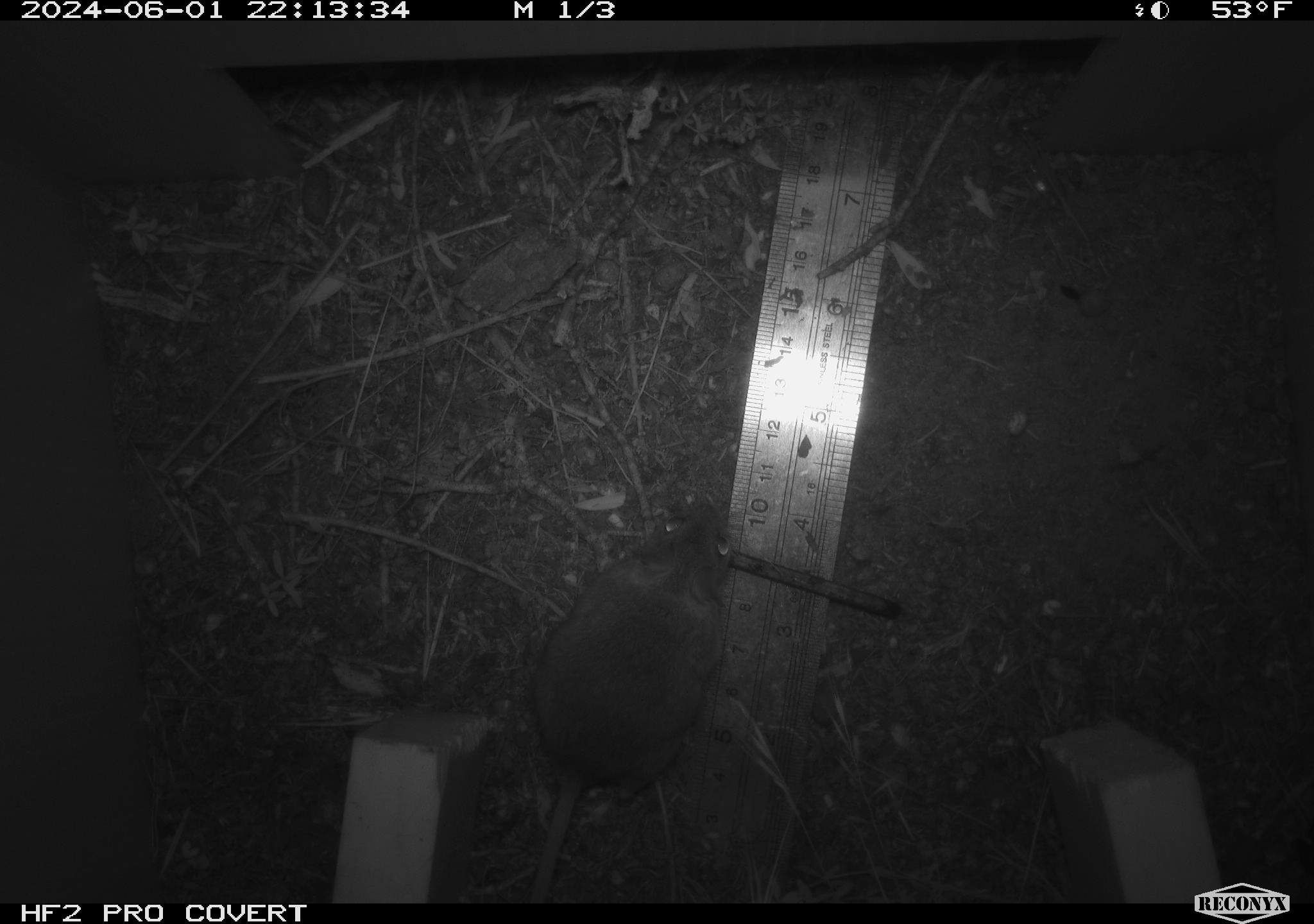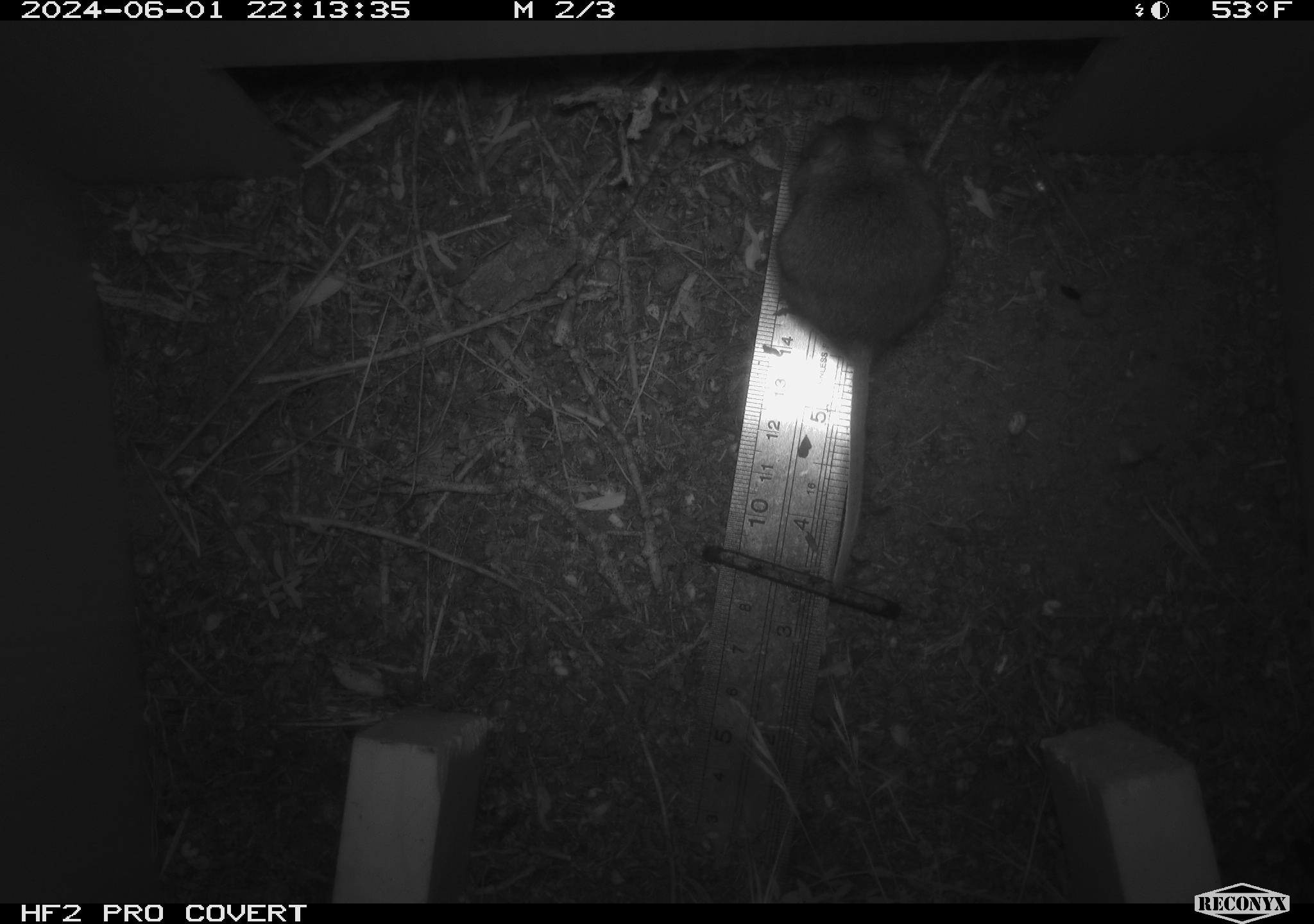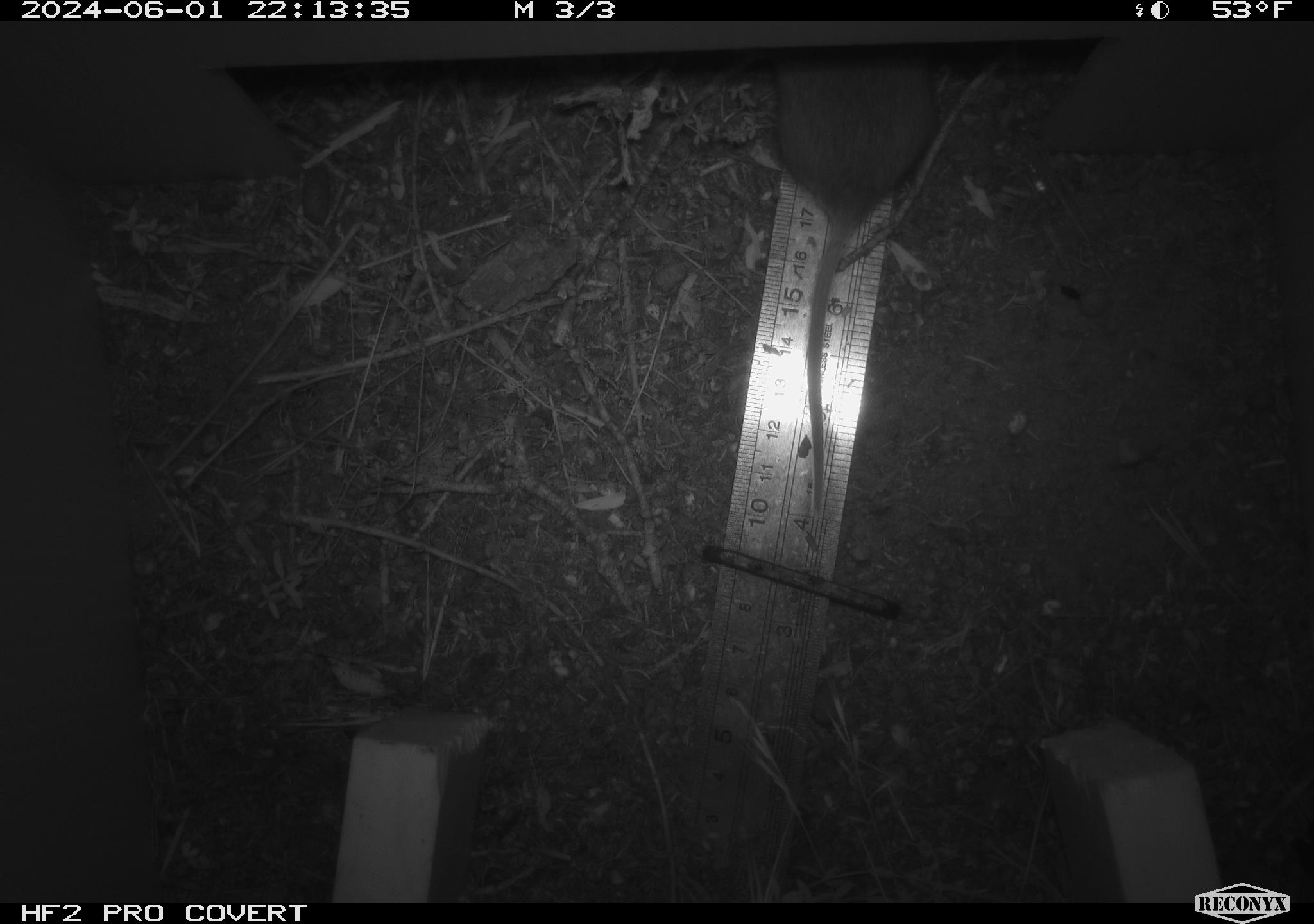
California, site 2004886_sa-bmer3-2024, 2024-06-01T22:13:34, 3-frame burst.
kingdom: Animalia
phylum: Chordata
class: Mammalia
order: Rodentia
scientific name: Rodentia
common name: mouse species